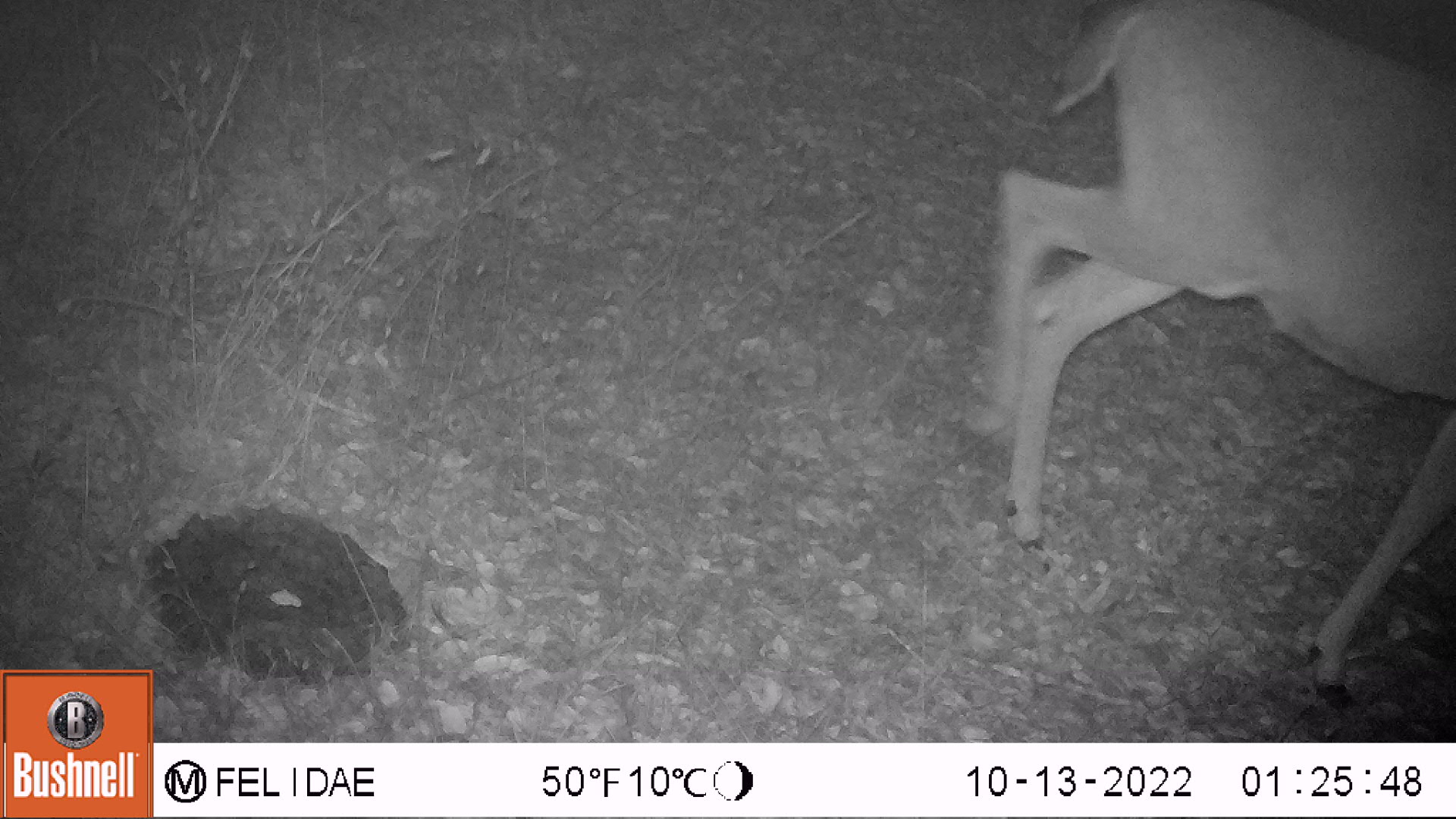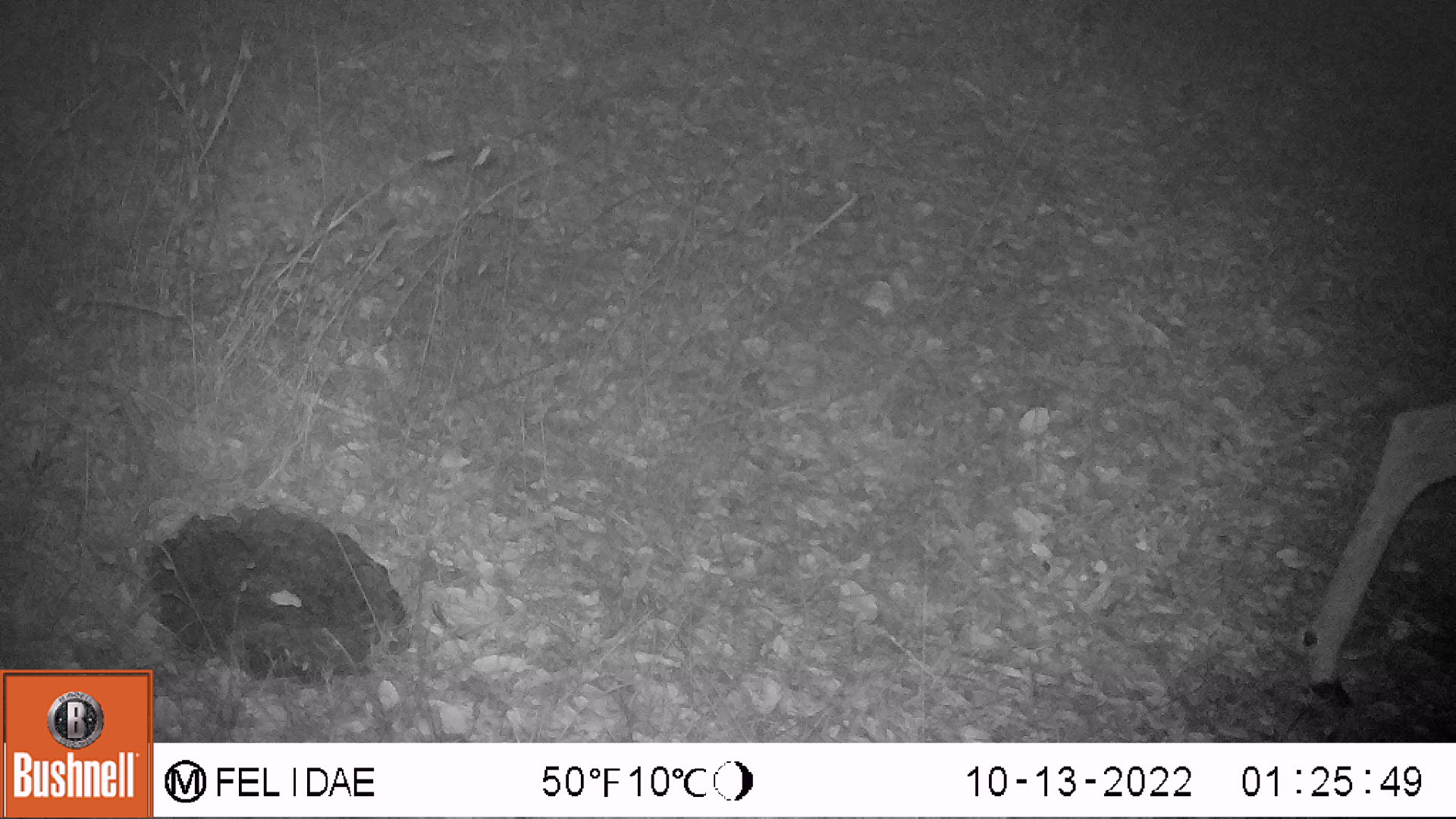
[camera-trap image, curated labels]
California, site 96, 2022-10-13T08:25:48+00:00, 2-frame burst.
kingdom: Animalia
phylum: Chordata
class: Mammalia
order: Artiodactyla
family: Cervidae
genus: Odocoileus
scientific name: Odocoileus hemionus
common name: mule deer